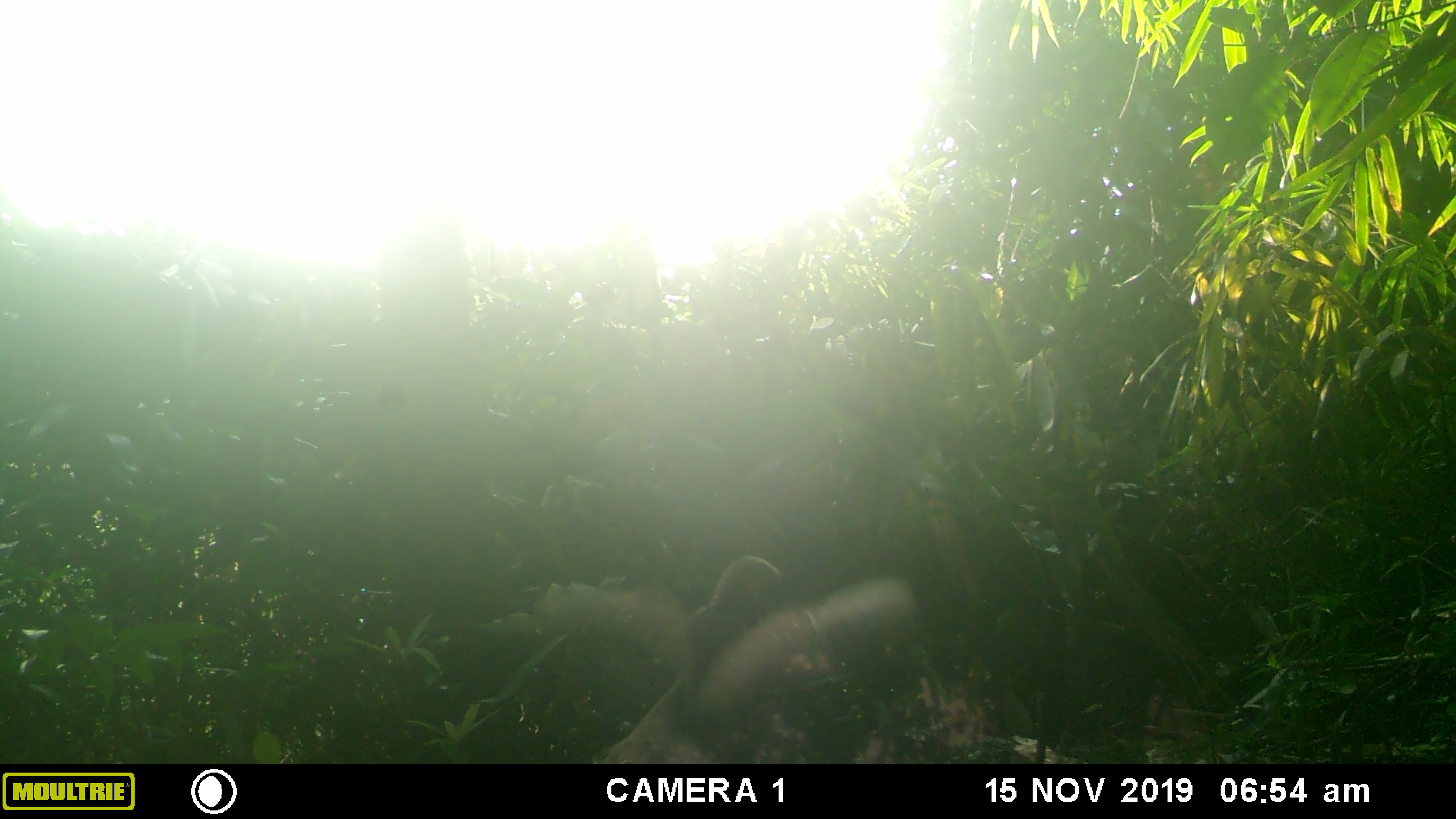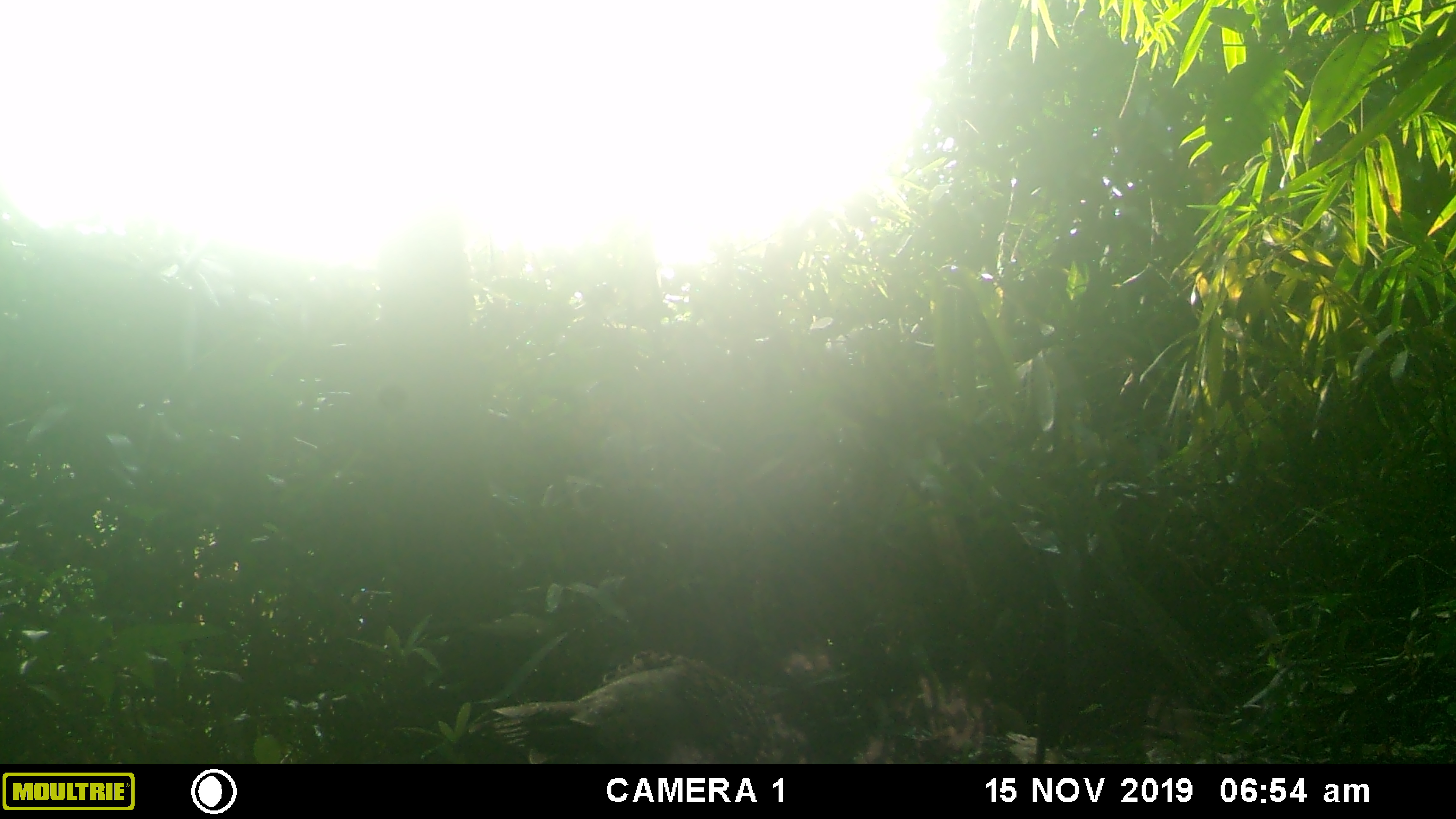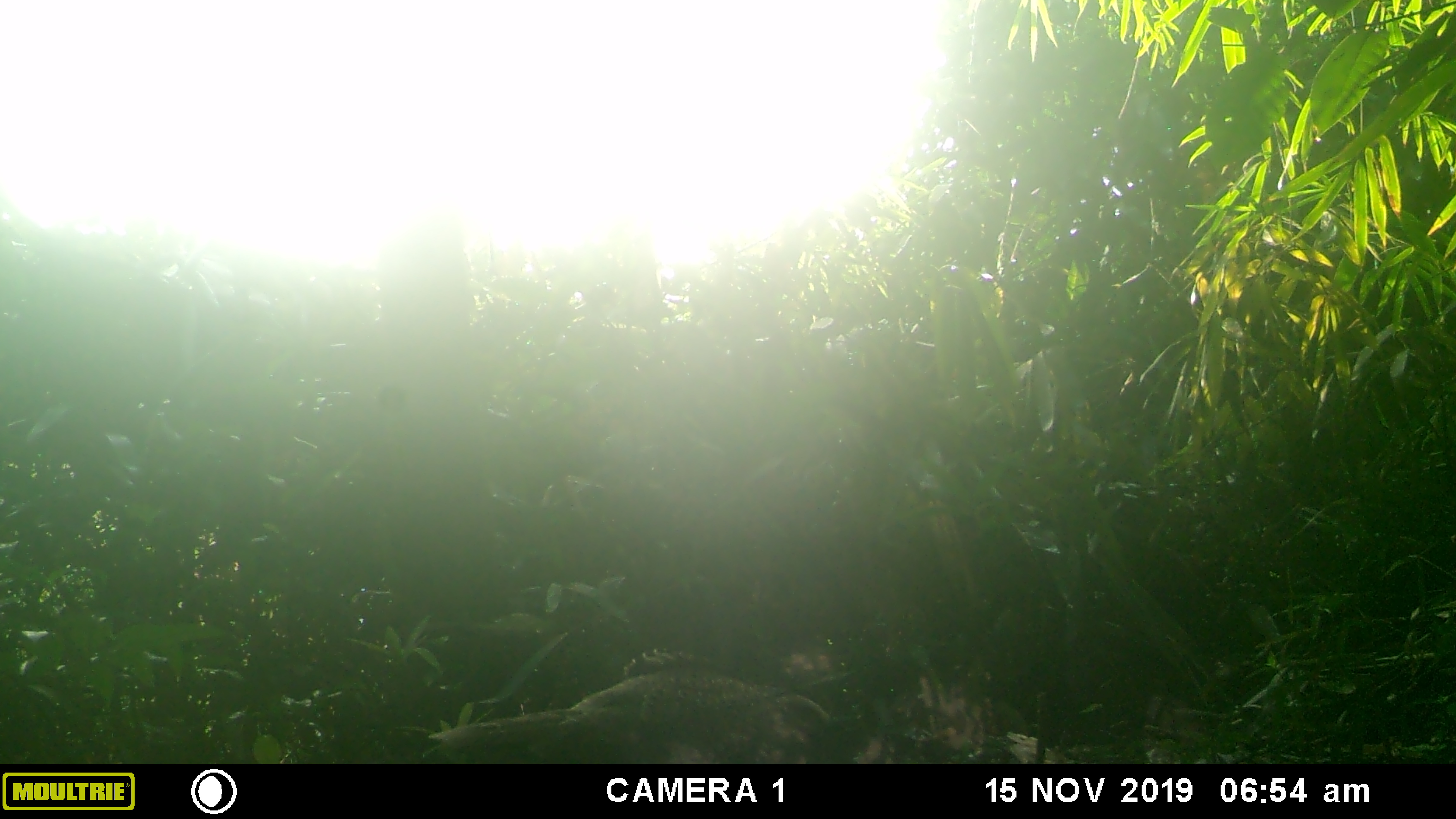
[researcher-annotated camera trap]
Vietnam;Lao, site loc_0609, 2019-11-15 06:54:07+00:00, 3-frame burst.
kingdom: Animalia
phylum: Chordata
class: Aves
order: Galliformes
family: Phasianidae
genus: Polyplectron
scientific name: Polyplectron bicalcaratum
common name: gray peacock-pheasant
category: grey peacock pheasant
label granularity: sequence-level